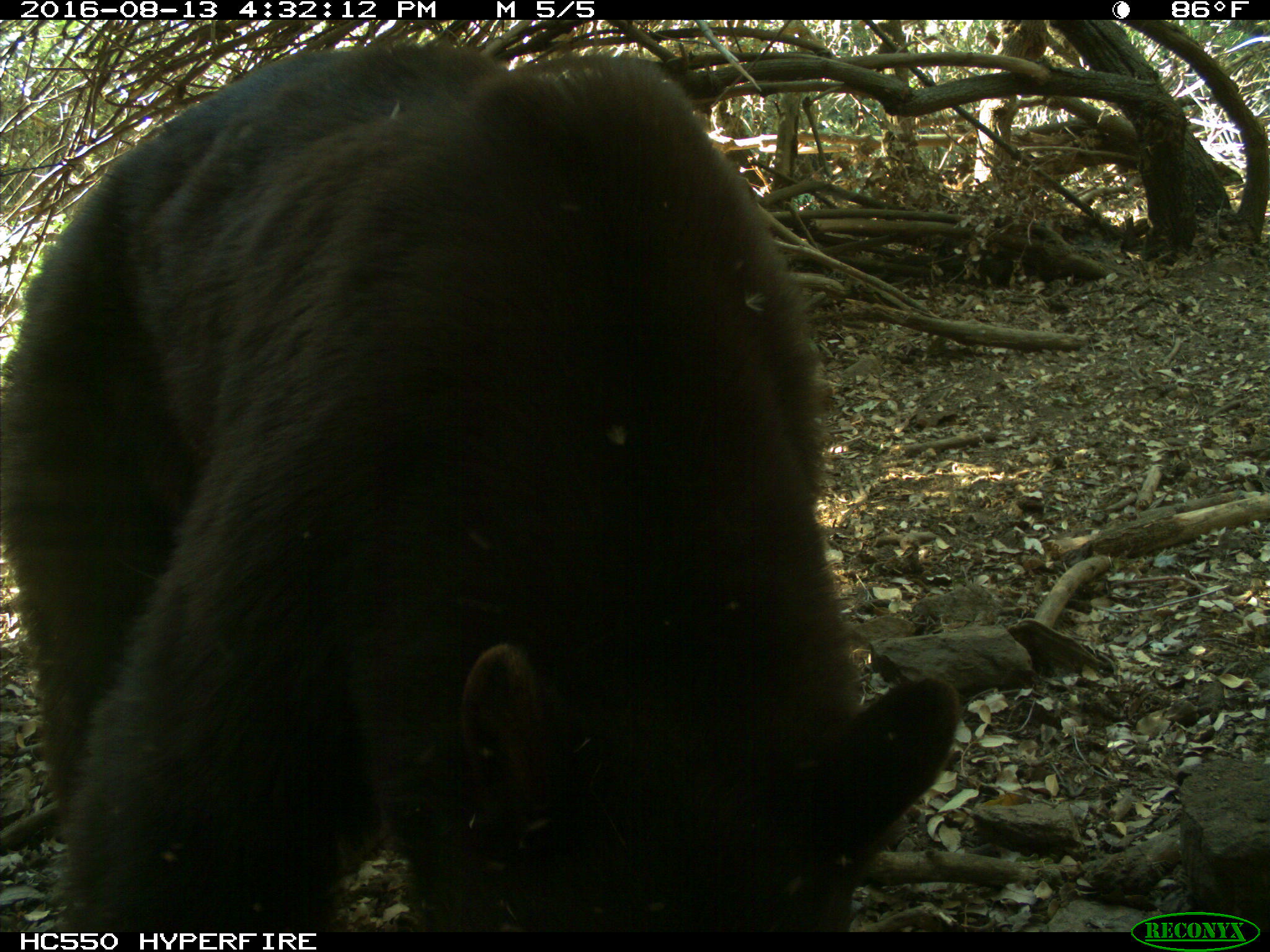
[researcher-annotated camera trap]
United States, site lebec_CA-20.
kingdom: Animalia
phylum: Chordata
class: Mammalia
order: Carnivora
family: Ursidae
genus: Ursus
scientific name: Ursus americanus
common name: american black bear